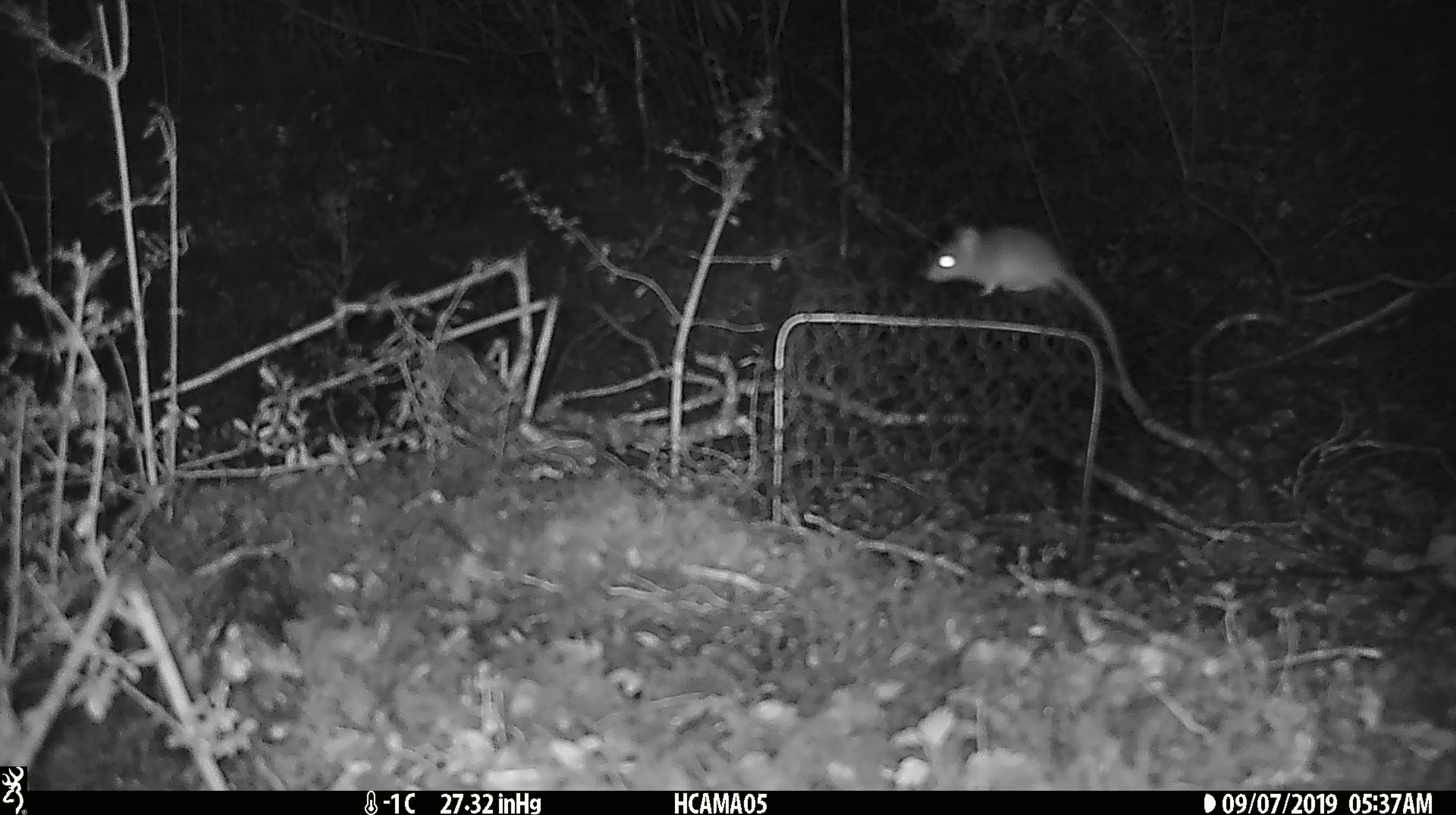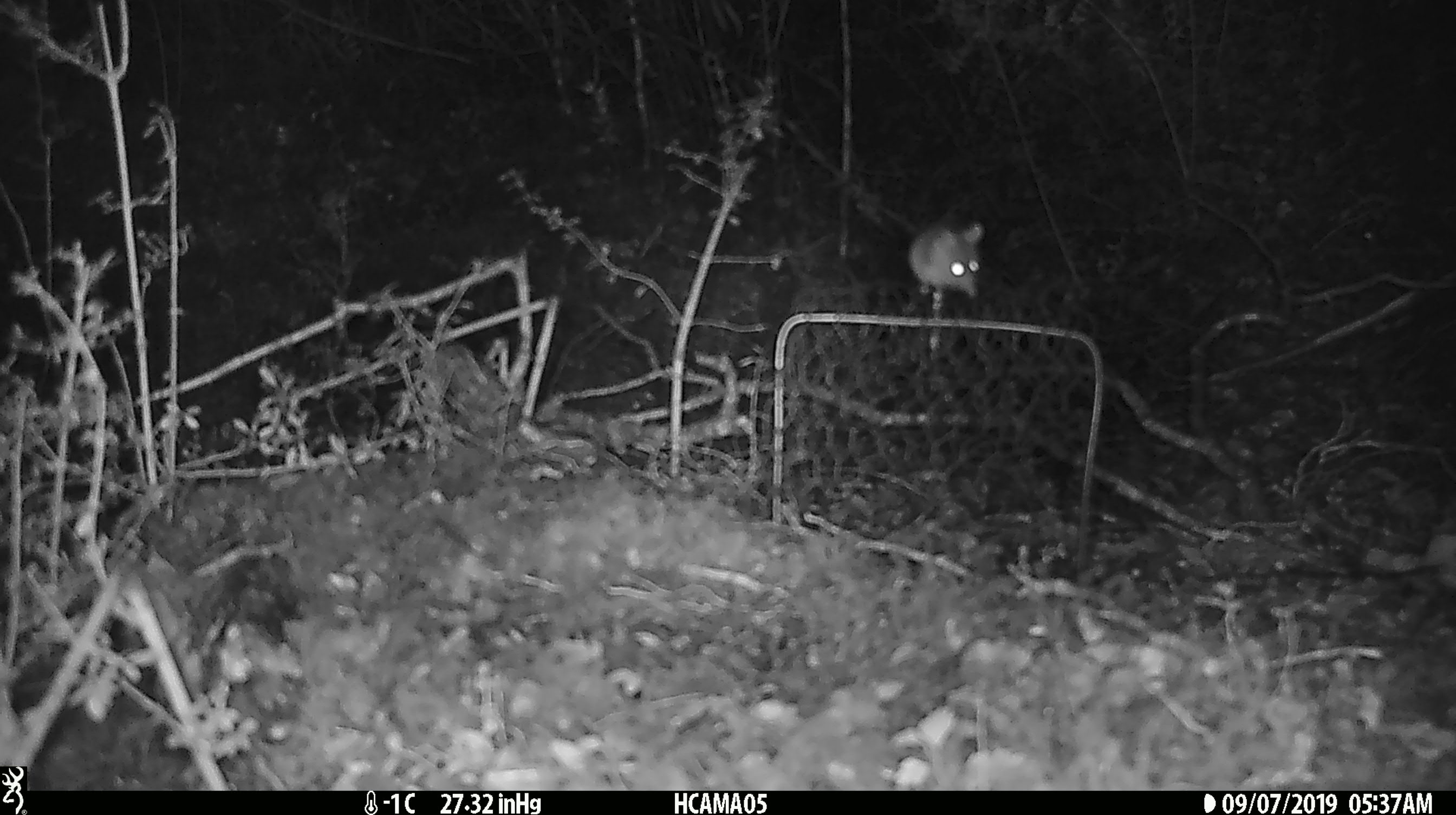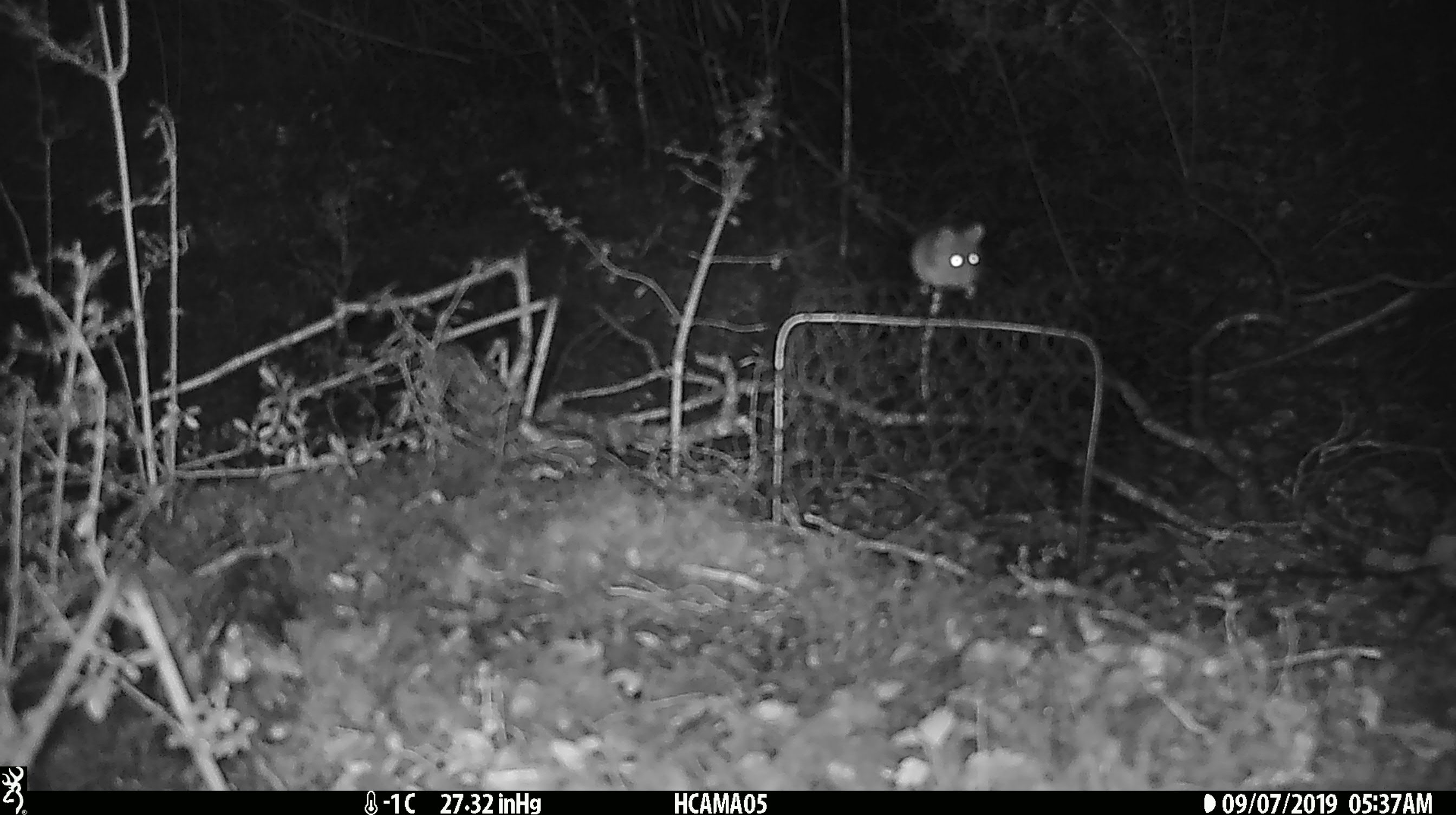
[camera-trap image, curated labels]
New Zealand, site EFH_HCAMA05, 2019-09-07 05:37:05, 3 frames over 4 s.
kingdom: Animalia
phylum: Chordata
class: Mammalia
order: Rodentia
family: Muridae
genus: Mus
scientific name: Mus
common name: mouse